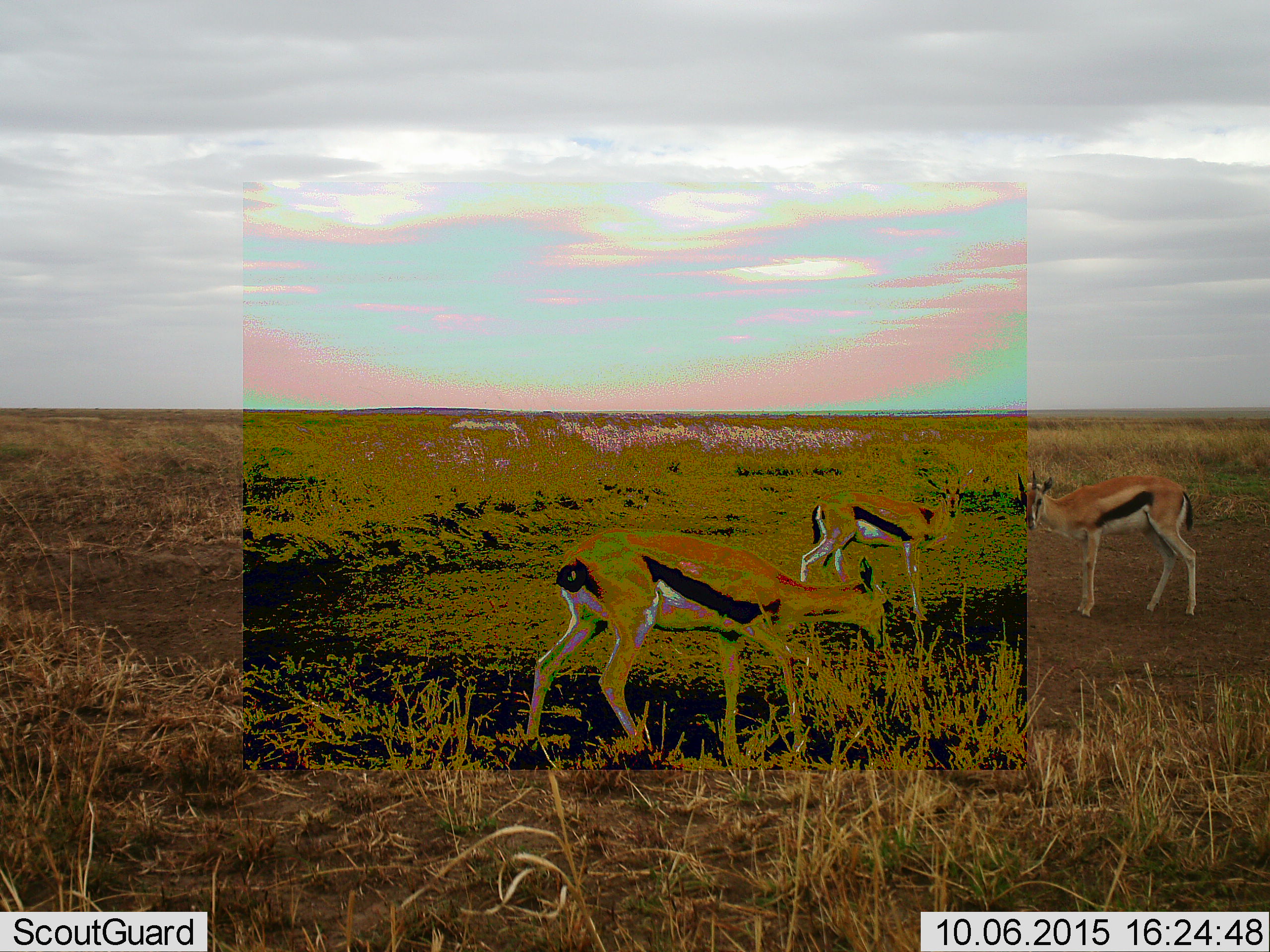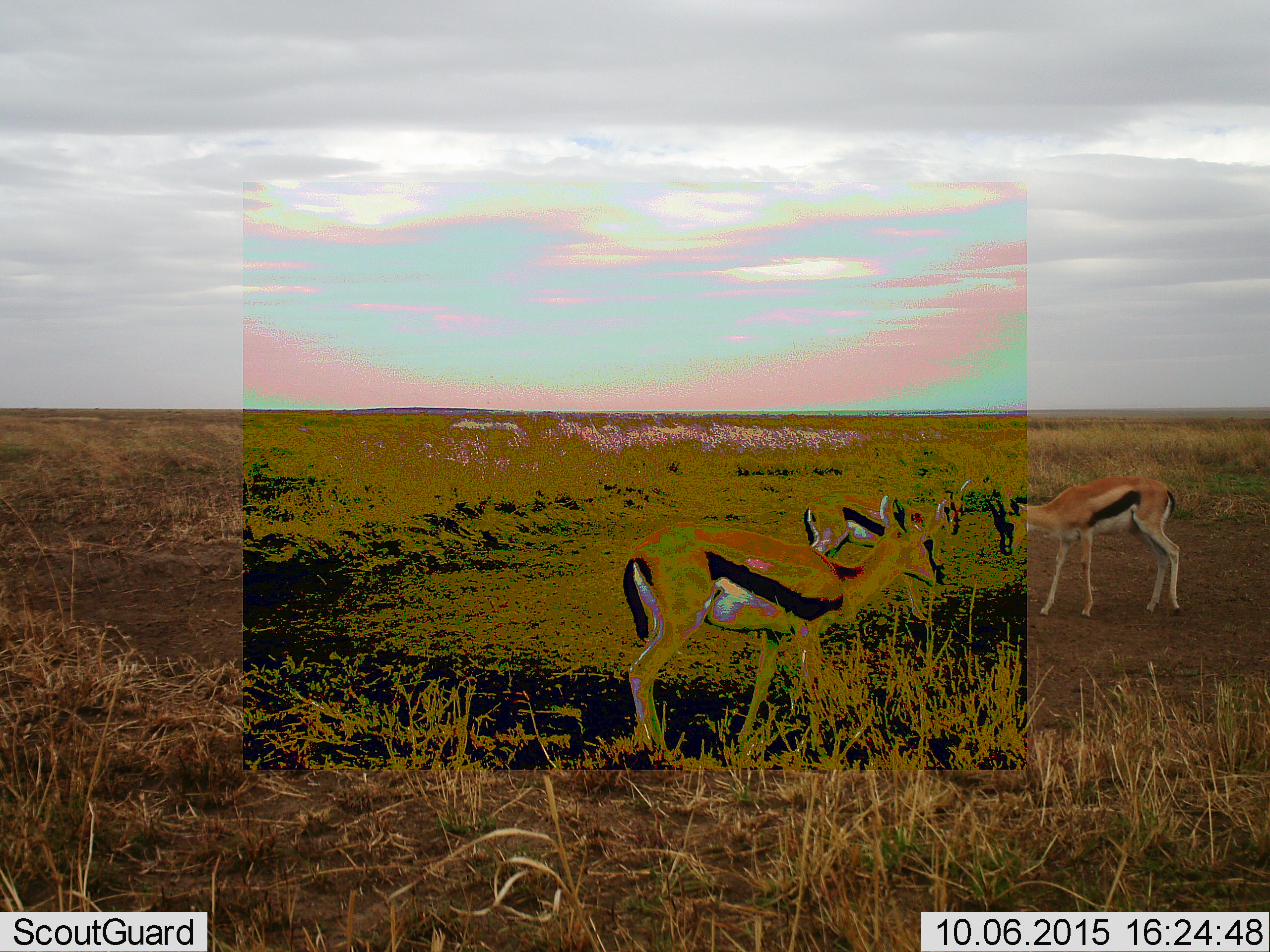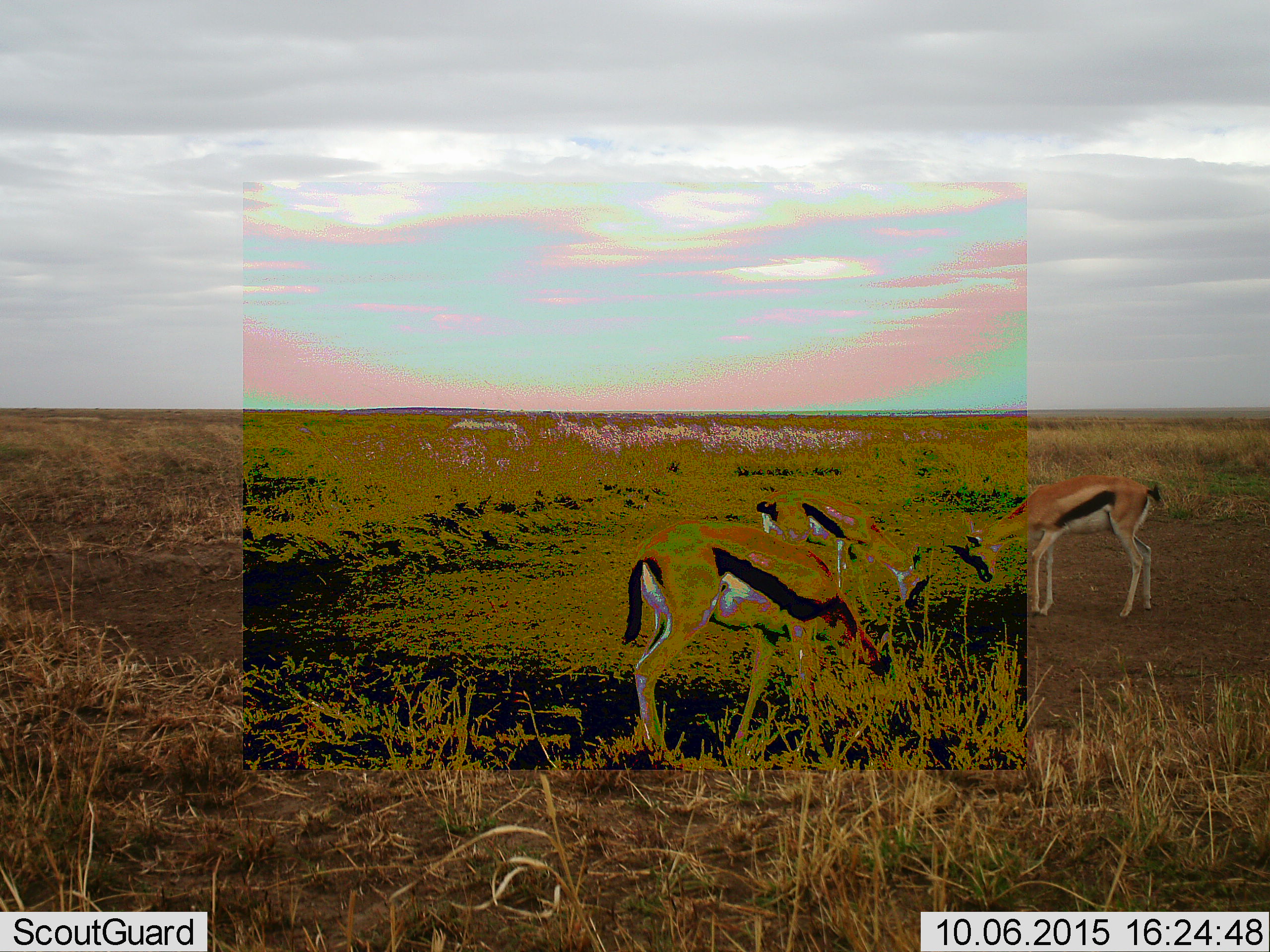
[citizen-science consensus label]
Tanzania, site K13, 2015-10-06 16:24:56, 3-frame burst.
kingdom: Animalia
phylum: Chordata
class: Mammalia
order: Artiodactyla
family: Bovidae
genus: Eudorcas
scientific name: Eudorcas thomsonii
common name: thomson's gazelle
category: gazellethomsons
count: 3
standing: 56%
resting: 0%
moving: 33%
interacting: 33%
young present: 0%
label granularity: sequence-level